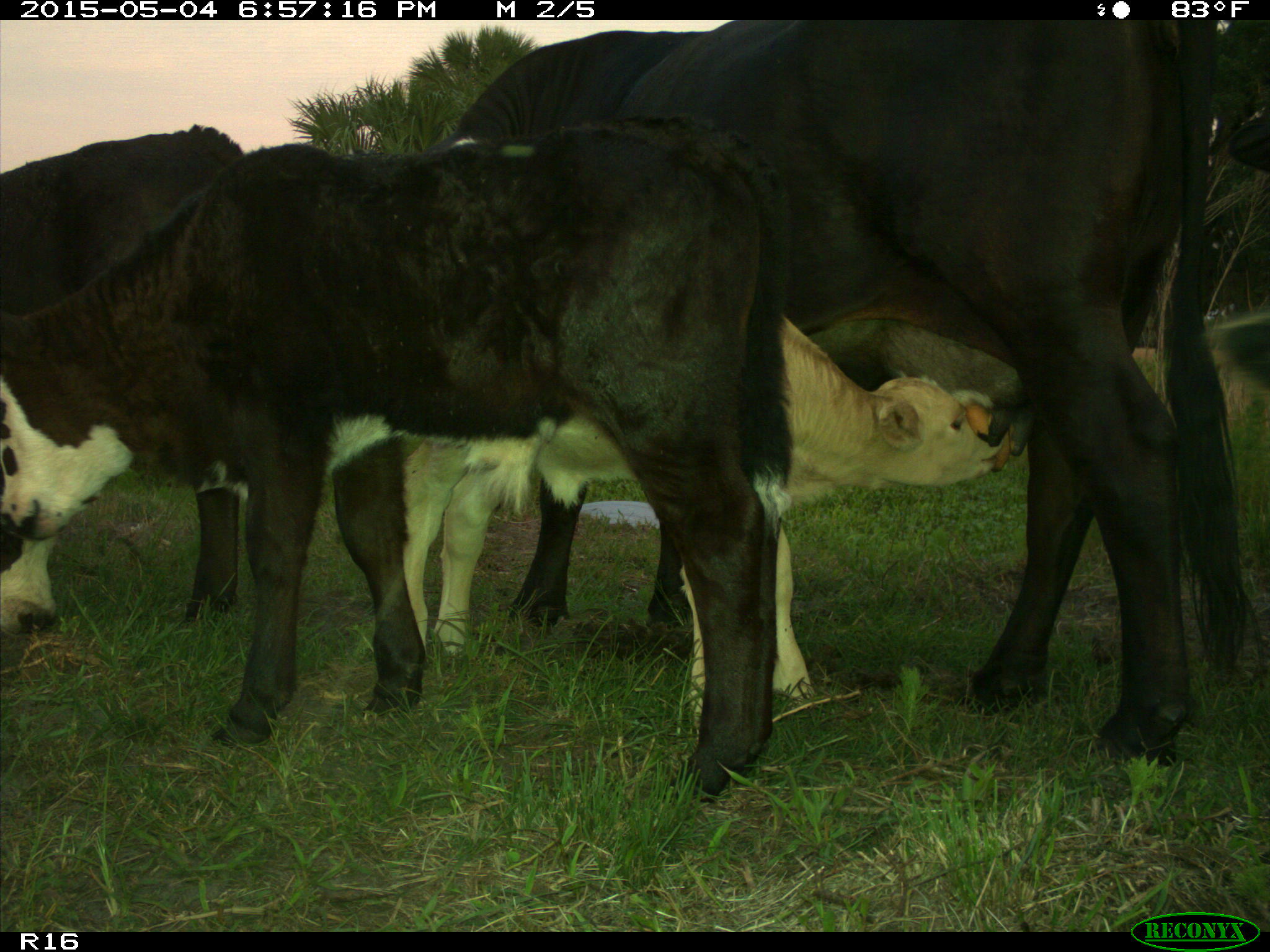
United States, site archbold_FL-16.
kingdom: Animalia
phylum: Chordata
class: Mammalia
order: Artiodactyla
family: Bovidae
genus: Bos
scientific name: Bos taurus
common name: domestic cow